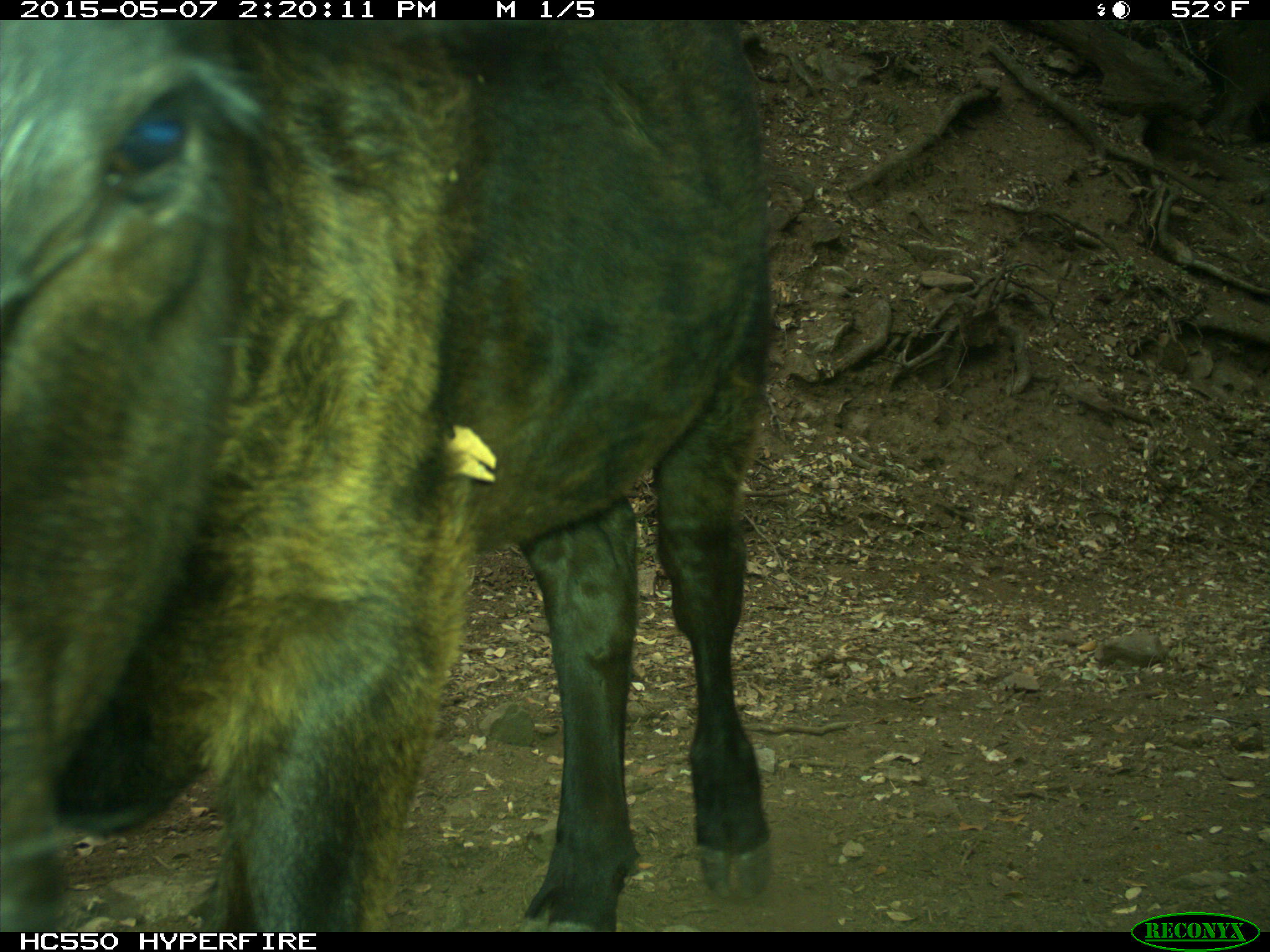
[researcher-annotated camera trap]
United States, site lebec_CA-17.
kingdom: Animalia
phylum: Chordata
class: Mammalia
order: Artiodactyla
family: Bovidae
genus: Bos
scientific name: Bos taurus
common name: domestic cow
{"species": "Bos taurus (domestic cow)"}